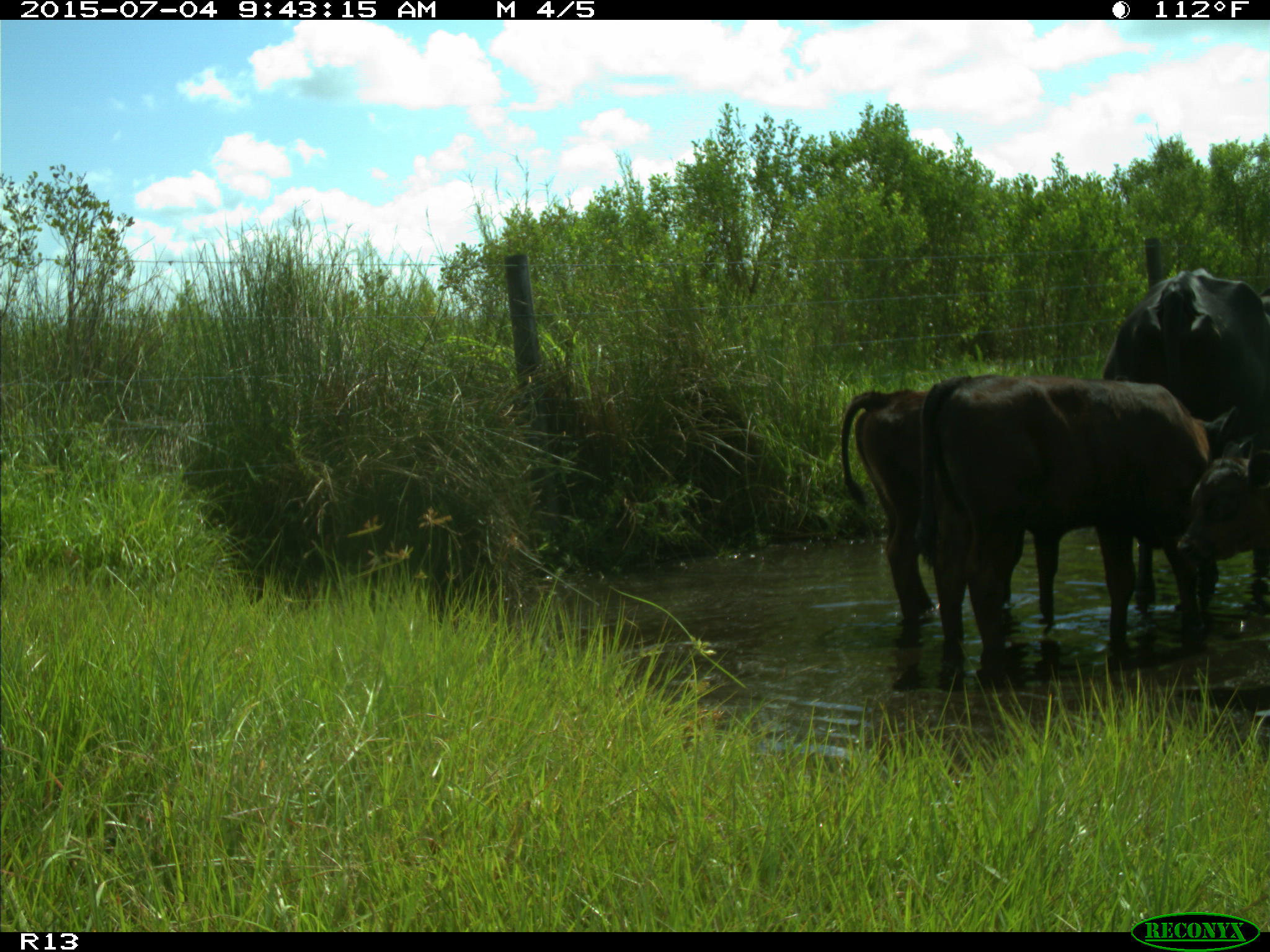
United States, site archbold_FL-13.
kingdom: Animalia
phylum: Chordata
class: Mammalia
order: Artiodactyla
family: Bovidae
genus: Bos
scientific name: Bos taurus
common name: domestic cow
Bos taurus (domestic cow).